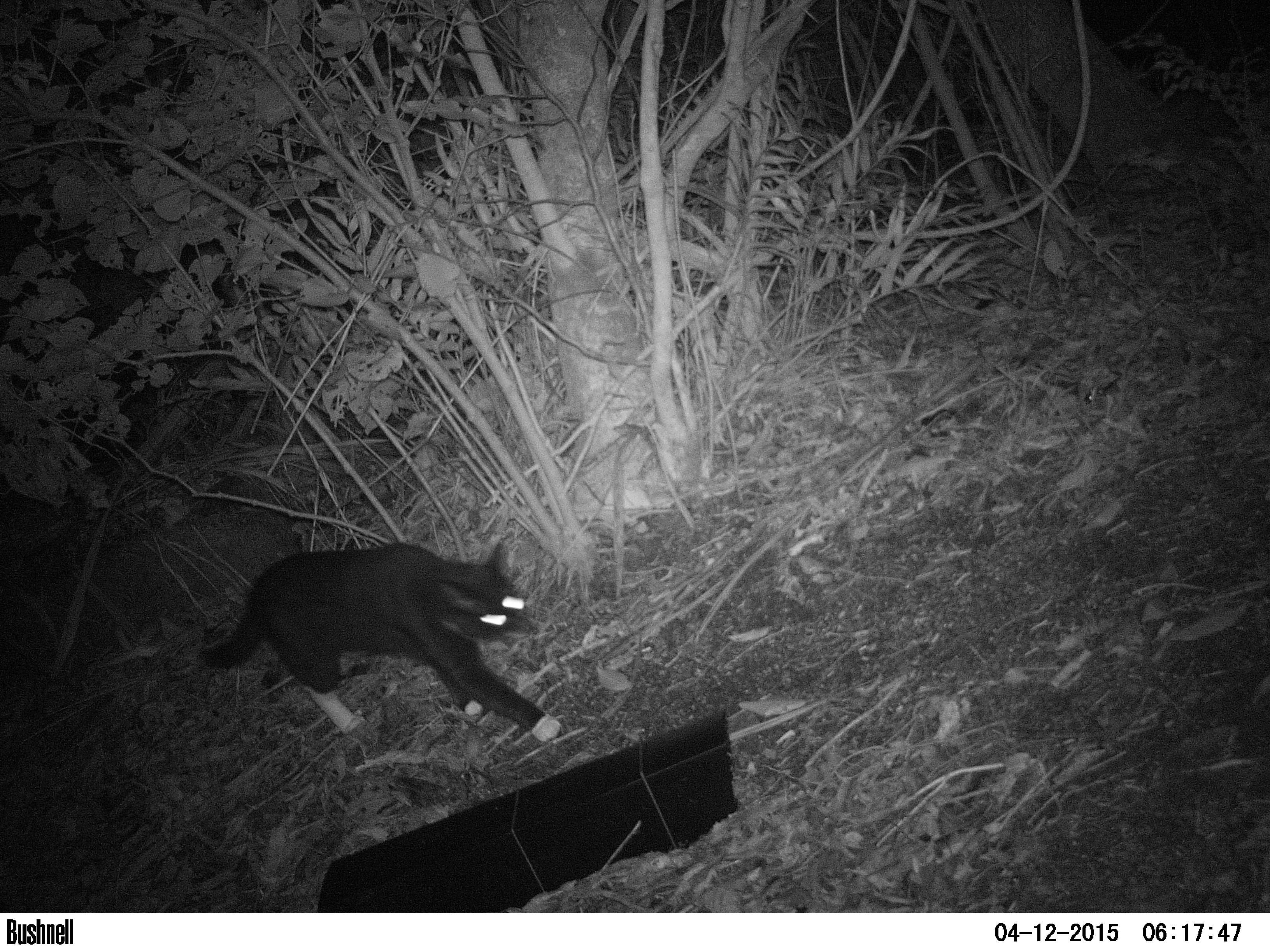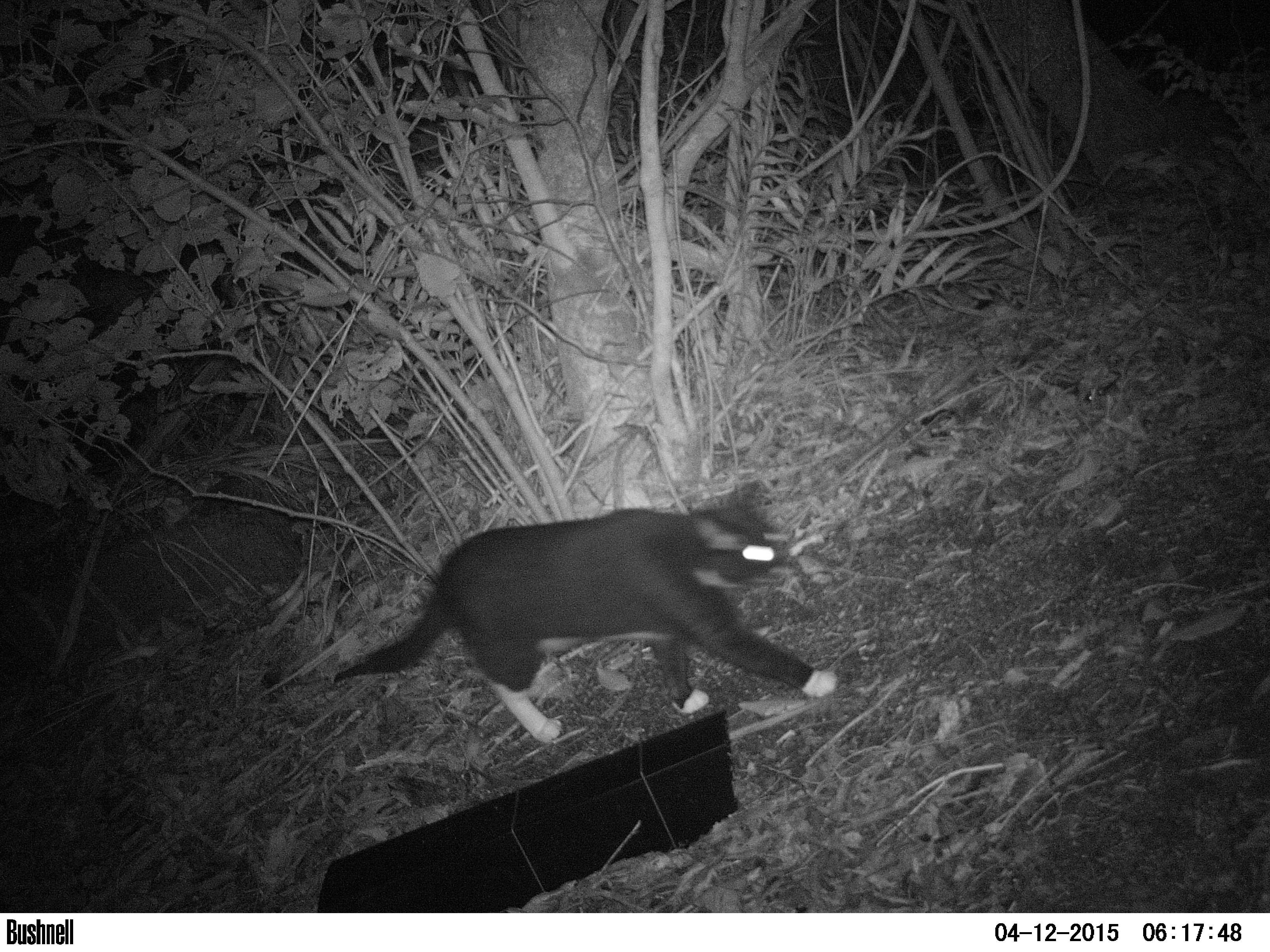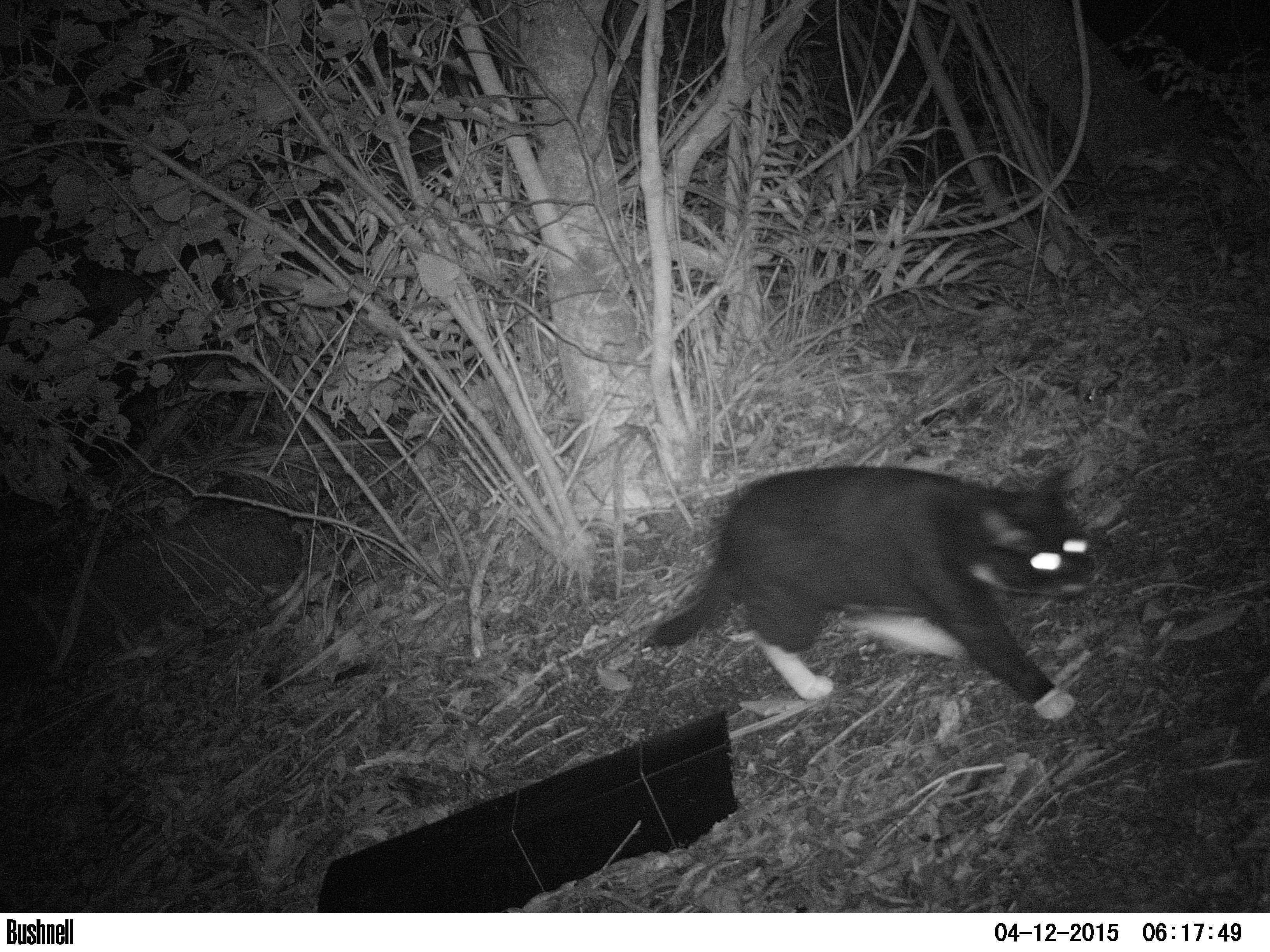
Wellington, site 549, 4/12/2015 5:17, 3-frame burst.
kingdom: Animalia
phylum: Chordata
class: Mammalia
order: Carnivora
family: Felidae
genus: Felis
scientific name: Felis catus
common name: cat